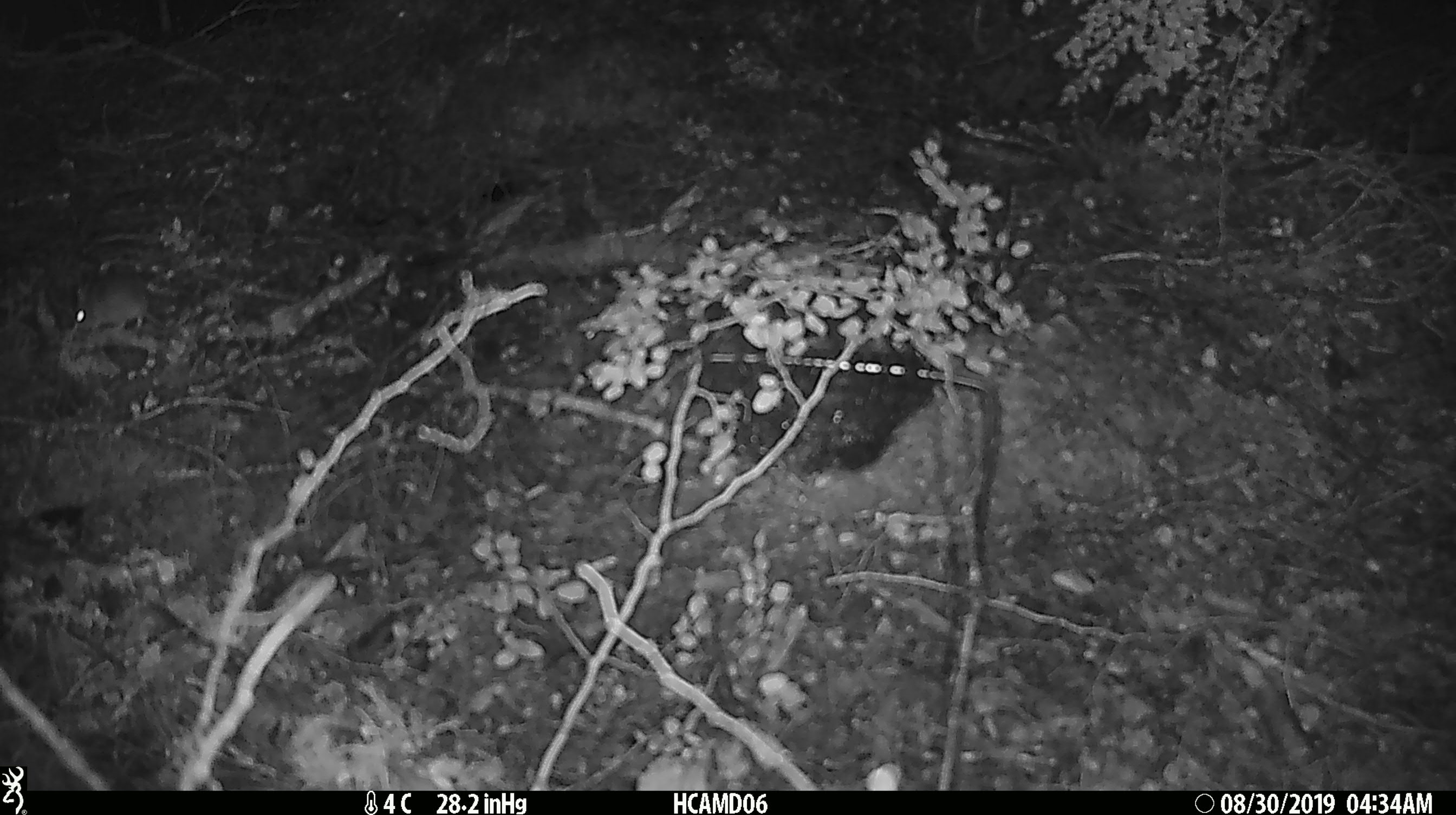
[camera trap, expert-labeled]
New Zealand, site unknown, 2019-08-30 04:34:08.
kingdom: Animalia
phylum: Chordata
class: Mammalia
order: Rodentia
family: Muridae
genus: Mus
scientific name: Mus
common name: mouse